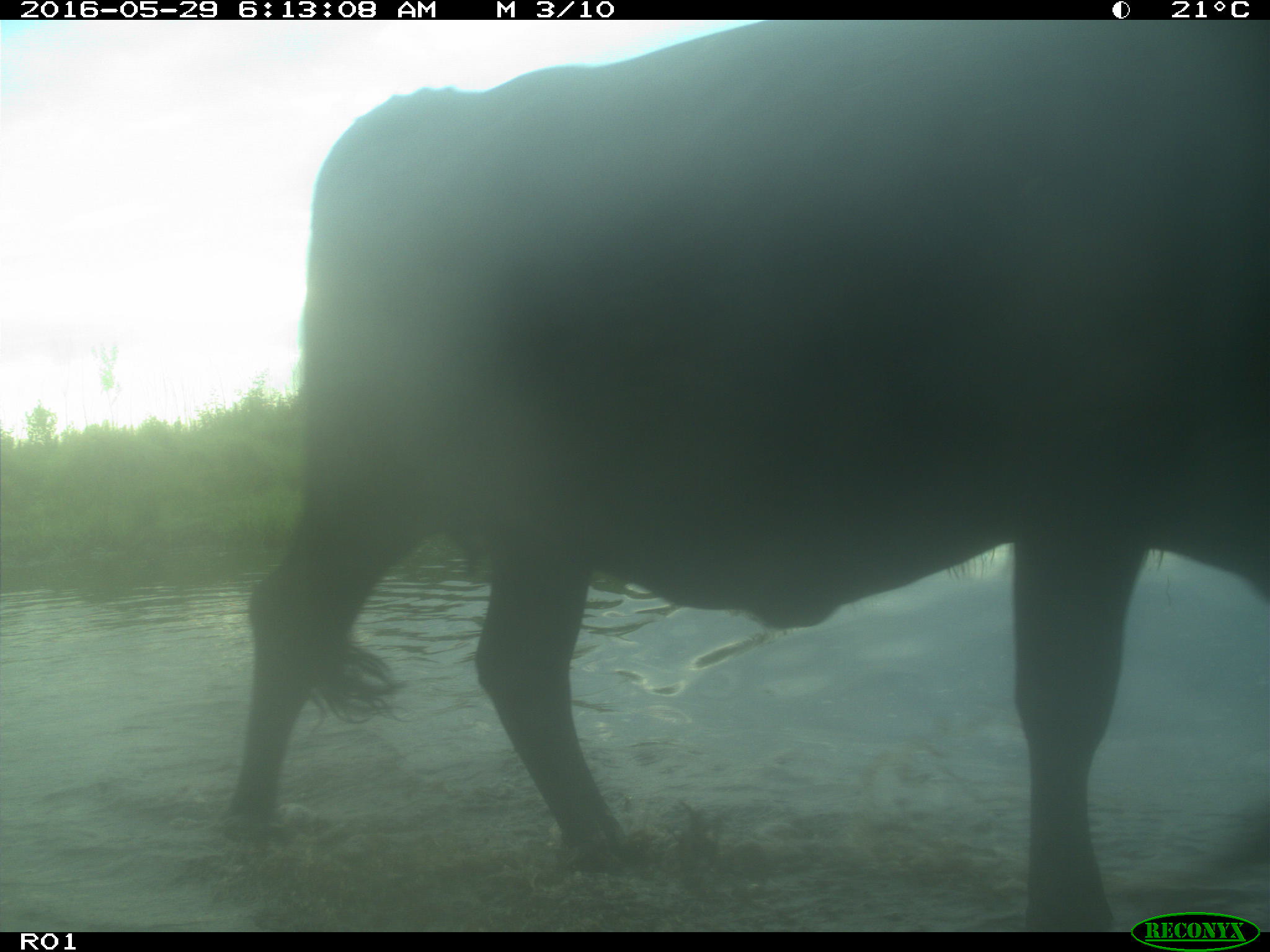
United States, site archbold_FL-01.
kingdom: Animalia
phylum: Chordata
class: Mammalia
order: Artiodactyla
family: Bovidae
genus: Bos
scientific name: Bos taurus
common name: domestic cow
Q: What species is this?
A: Bos taurus (domestic cow).